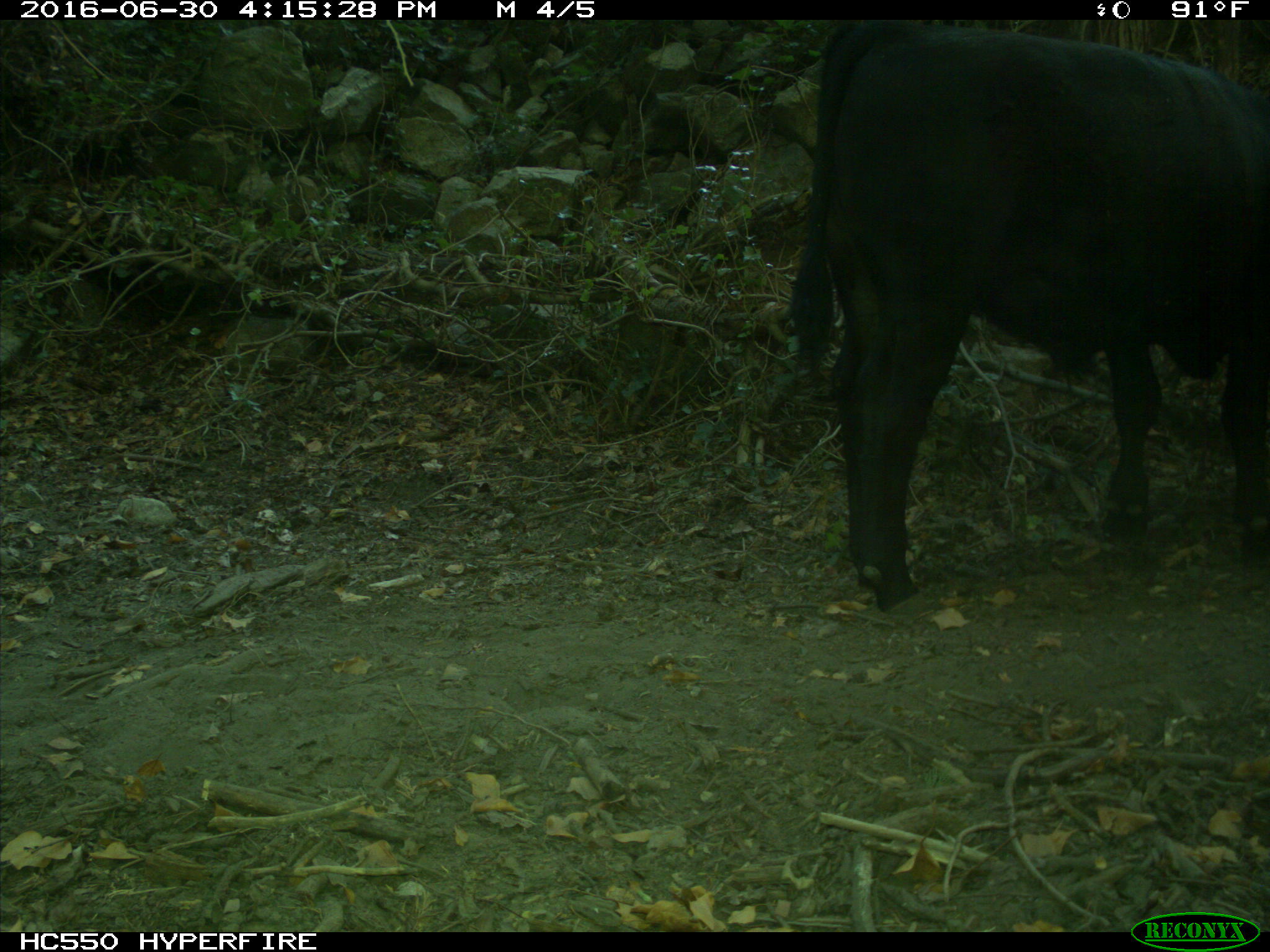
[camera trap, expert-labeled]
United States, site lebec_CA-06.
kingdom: Animalia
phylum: Chordata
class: Mammalia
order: Artiodactyla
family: Bovidae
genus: Bos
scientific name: Bos taurus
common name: domestic cow